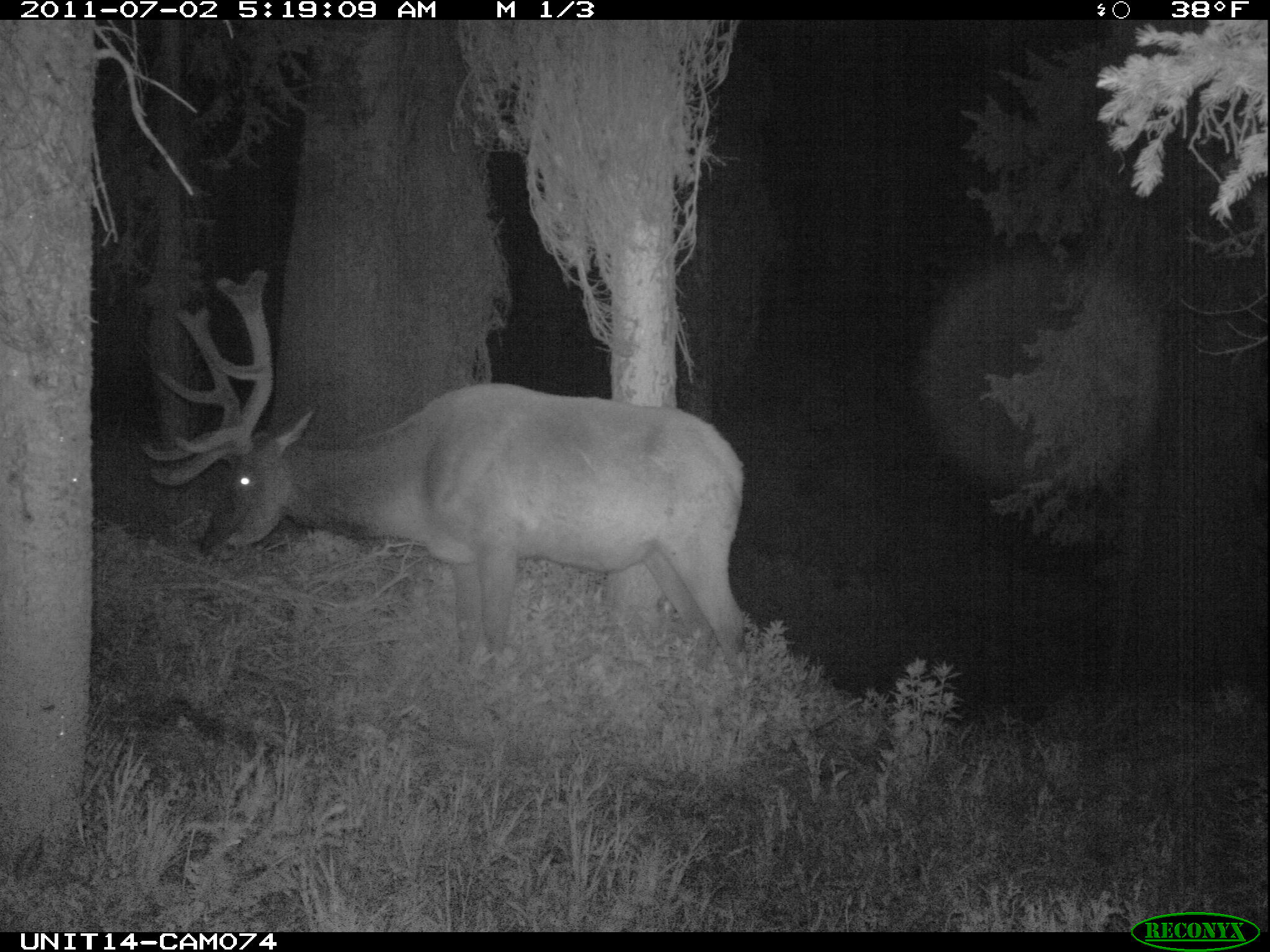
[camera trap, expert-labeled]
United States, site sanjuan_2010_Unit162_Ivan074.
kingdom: Animalia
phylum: Chordata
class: Mammalia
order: Artiodactyla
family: Cervidae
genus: Cervus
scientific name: Cervus elaphus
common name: red deer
Cervus elaphus (red deer).